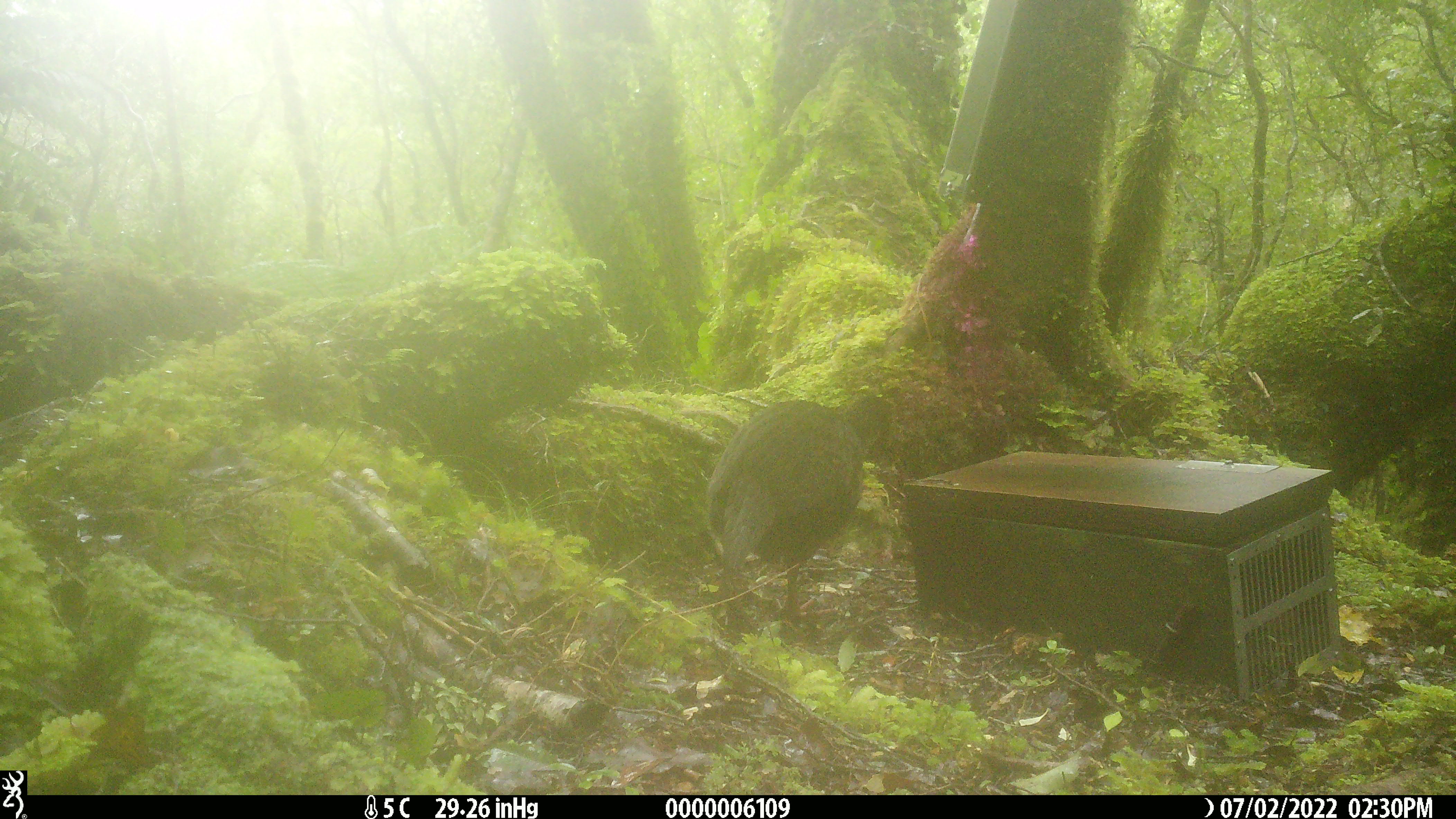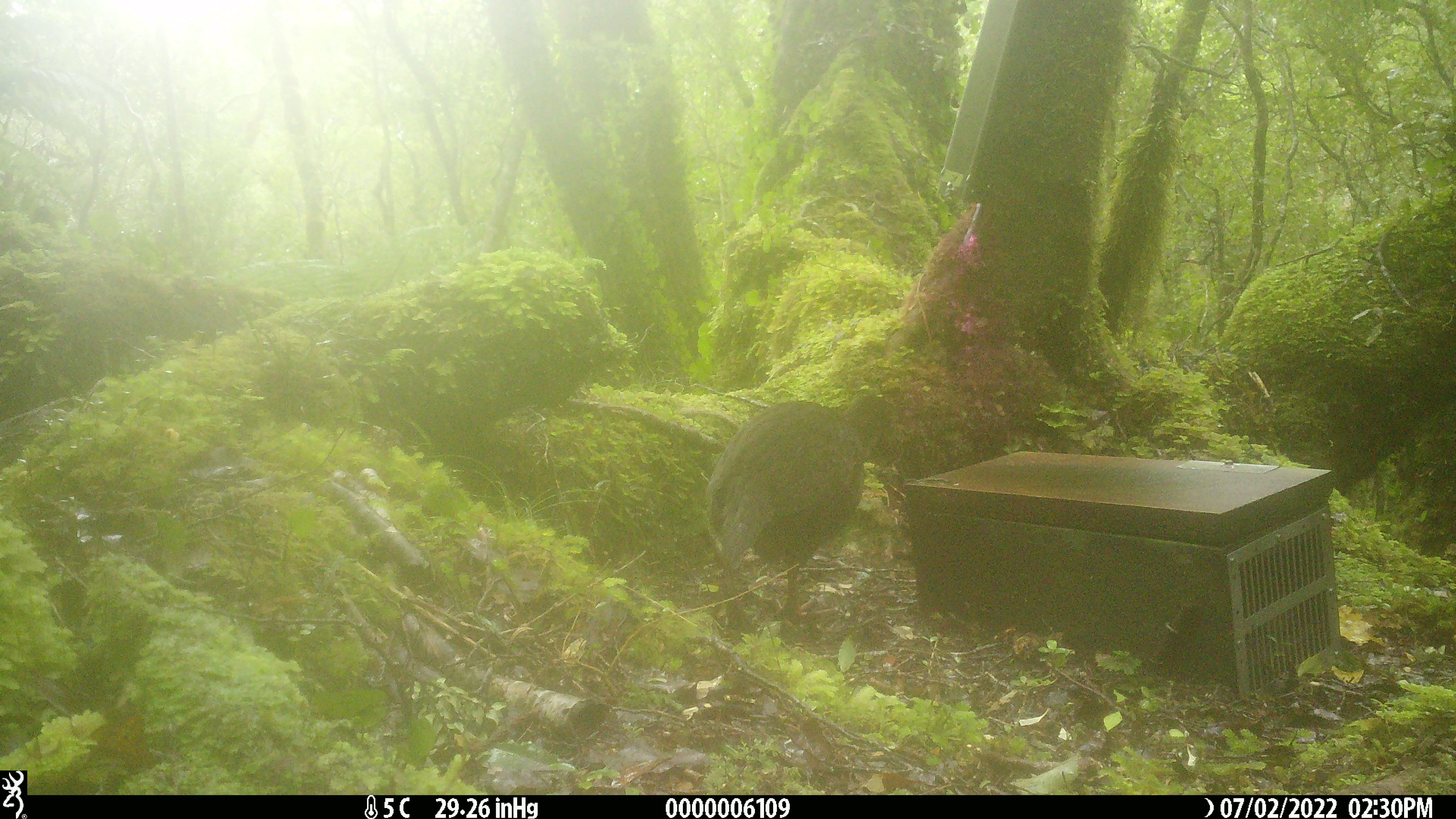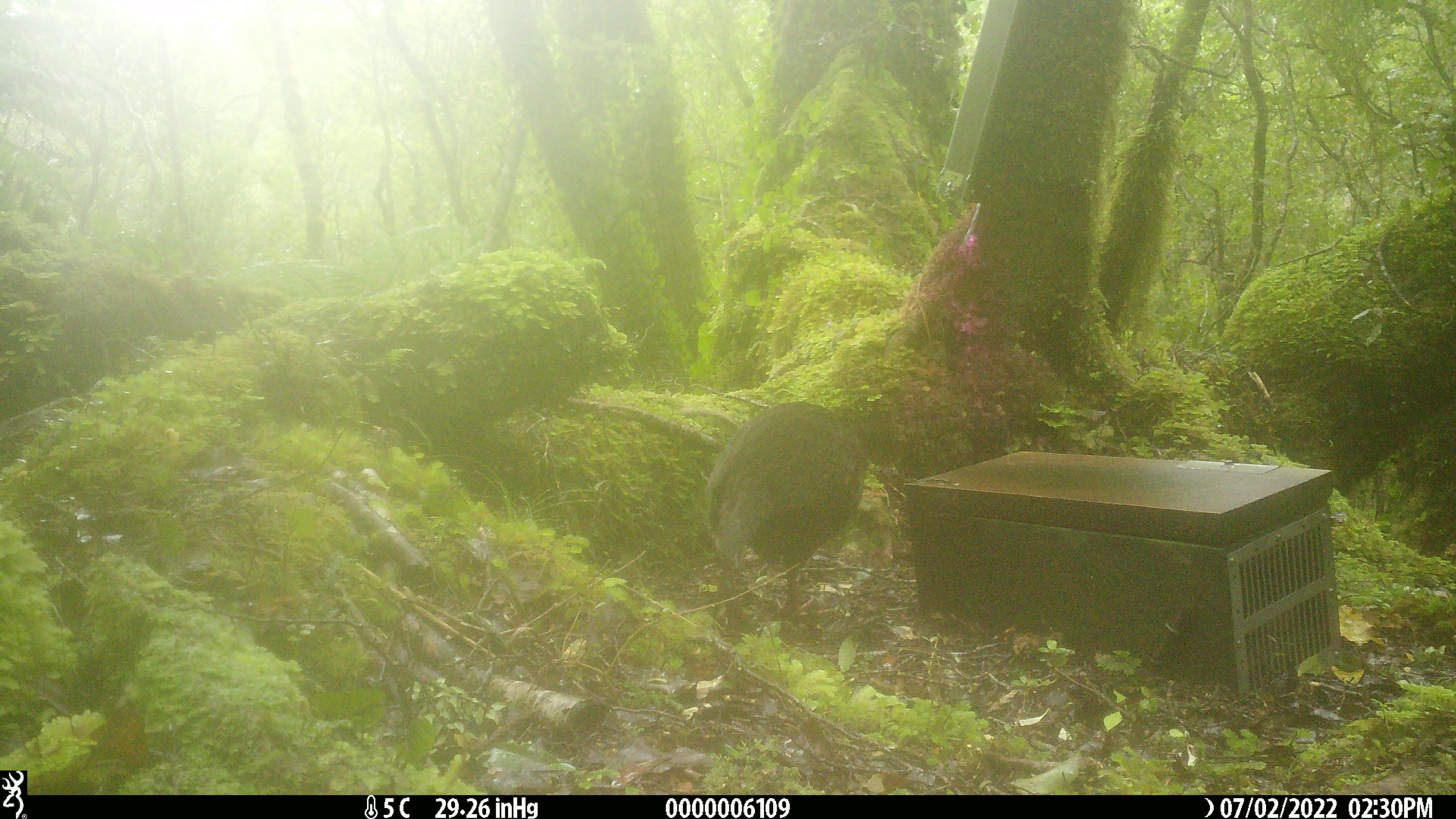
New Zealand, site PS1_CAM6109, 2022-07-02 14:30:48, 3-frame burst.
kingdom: Animalia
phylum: Chordata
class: Aves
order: Gruiformes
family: Rallidae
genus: Gallirallus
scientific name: Gallirallus australis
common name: weka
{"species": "weka (Gallirallus australis)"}